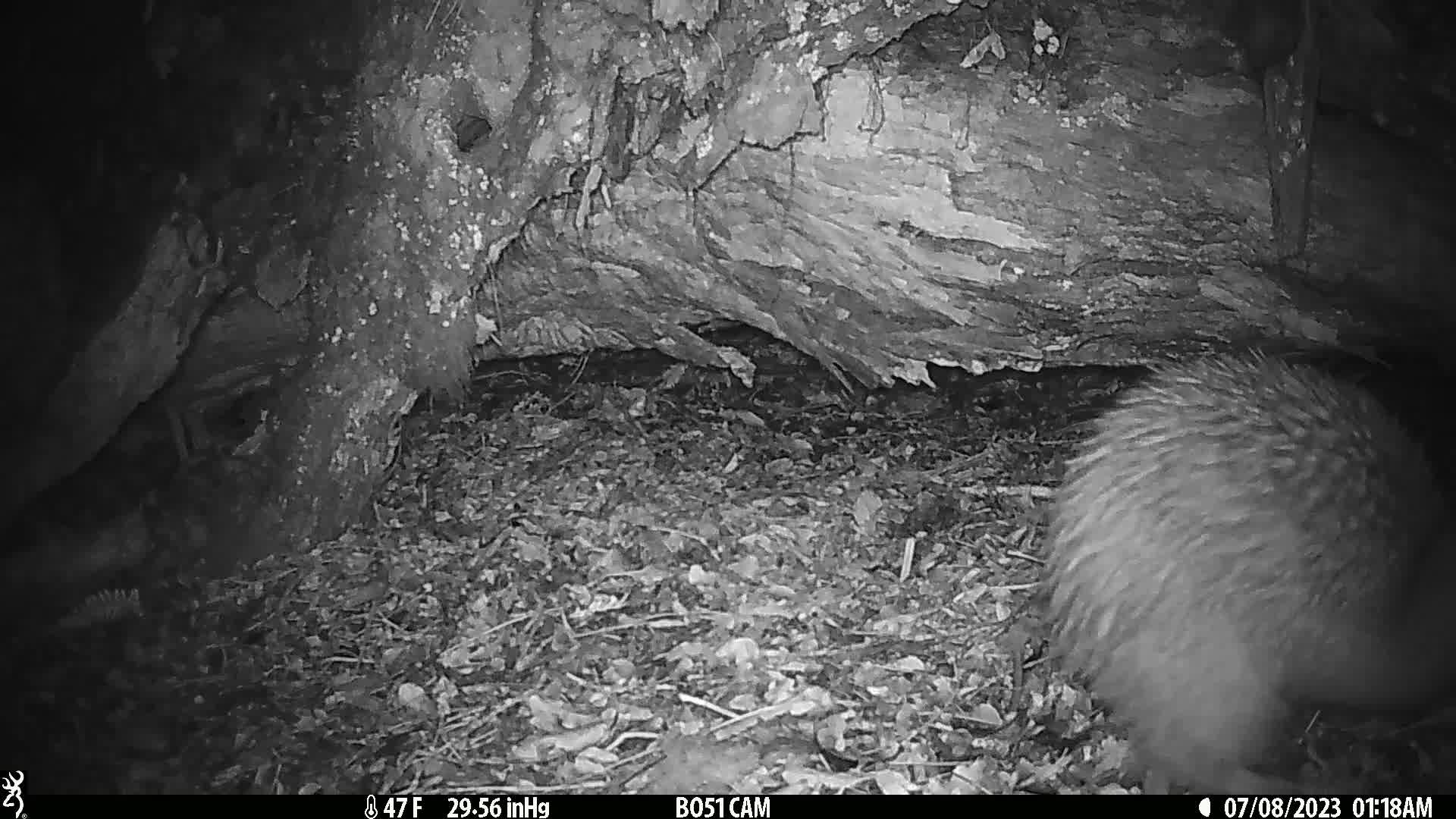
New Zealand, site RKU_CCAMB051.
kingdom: Animalia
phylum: Chordata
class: Aves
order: Apterygiformes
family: Apterygidae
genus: Apteryx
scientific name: Apteryx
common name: kiwi